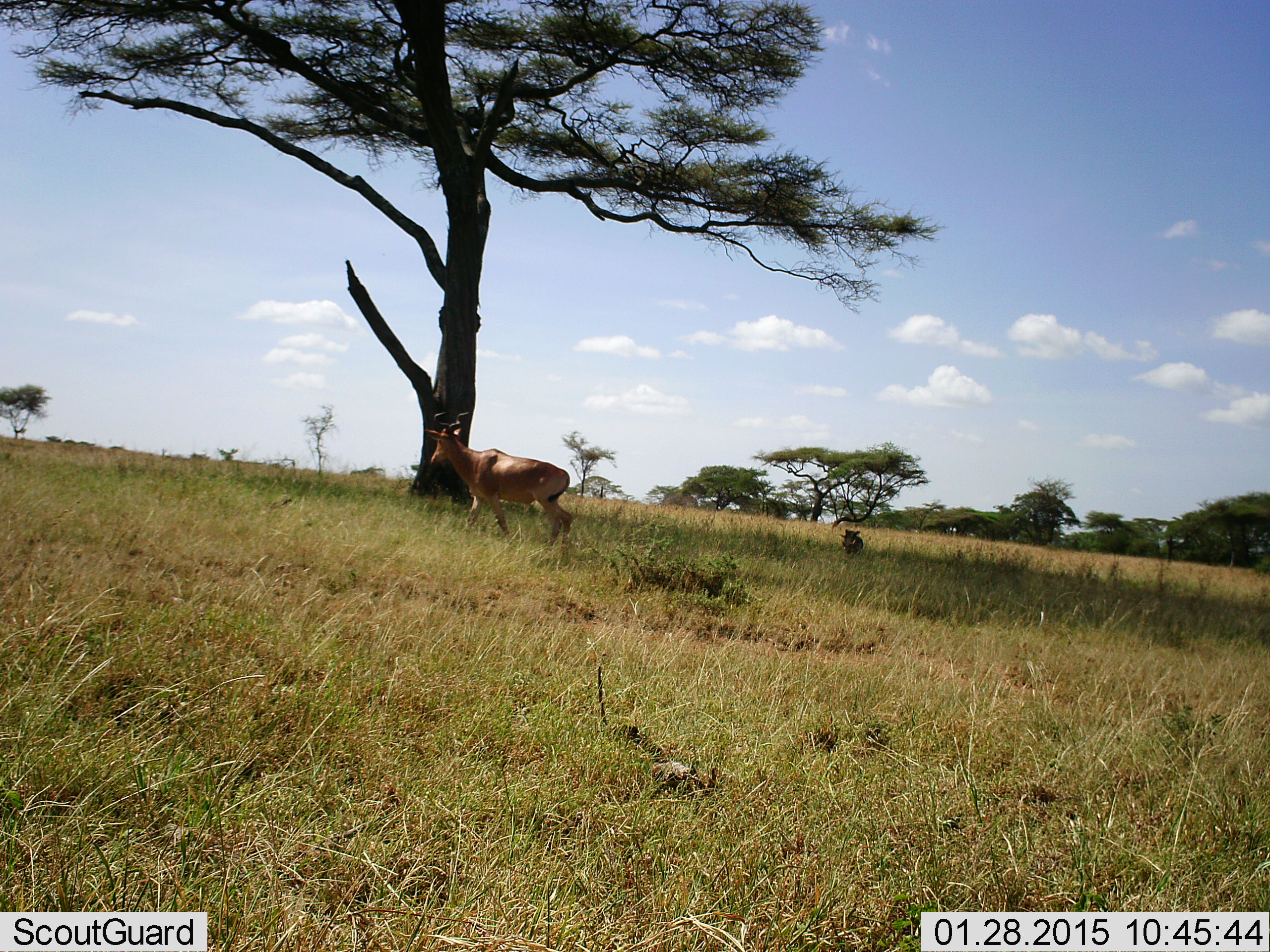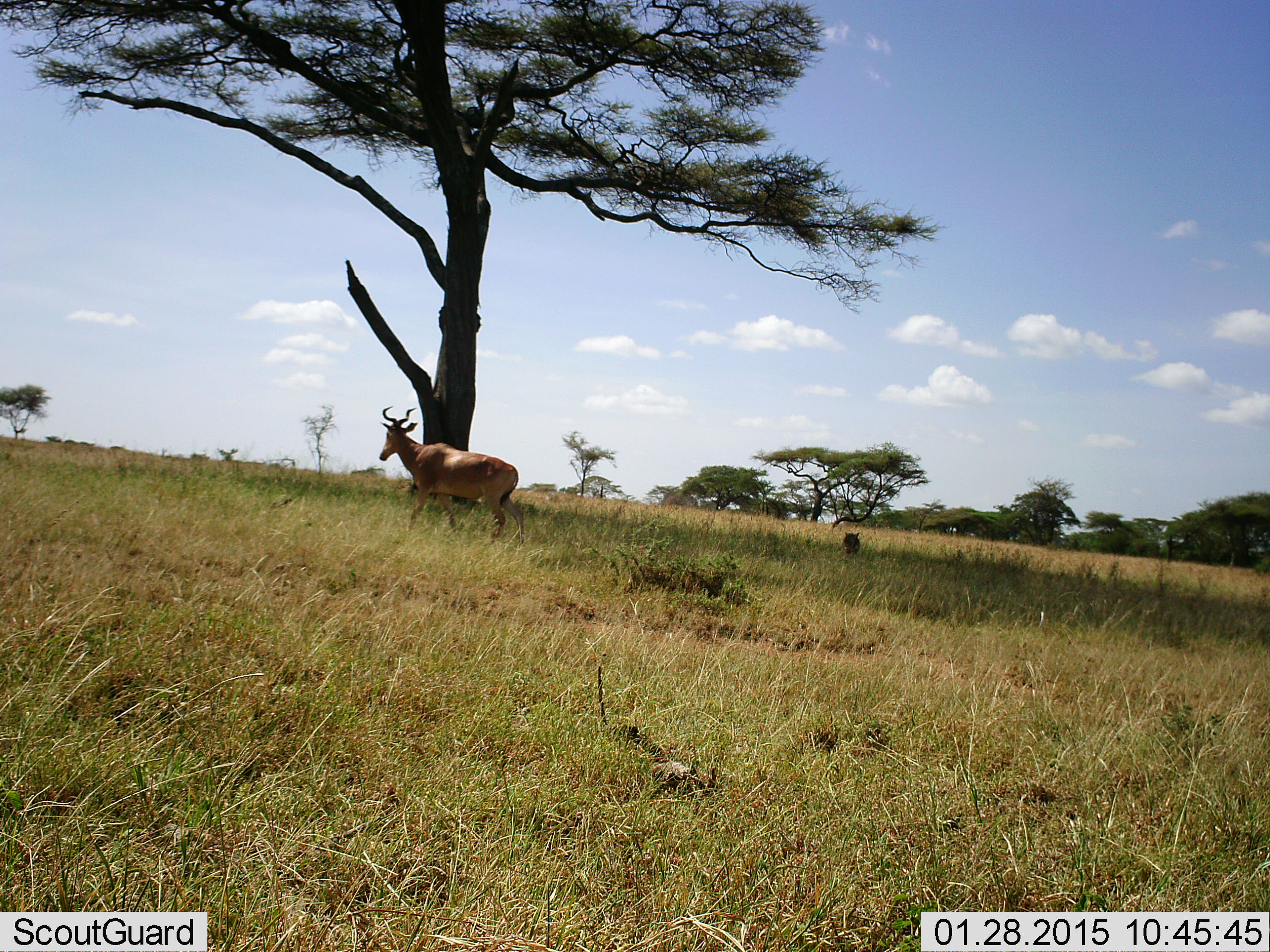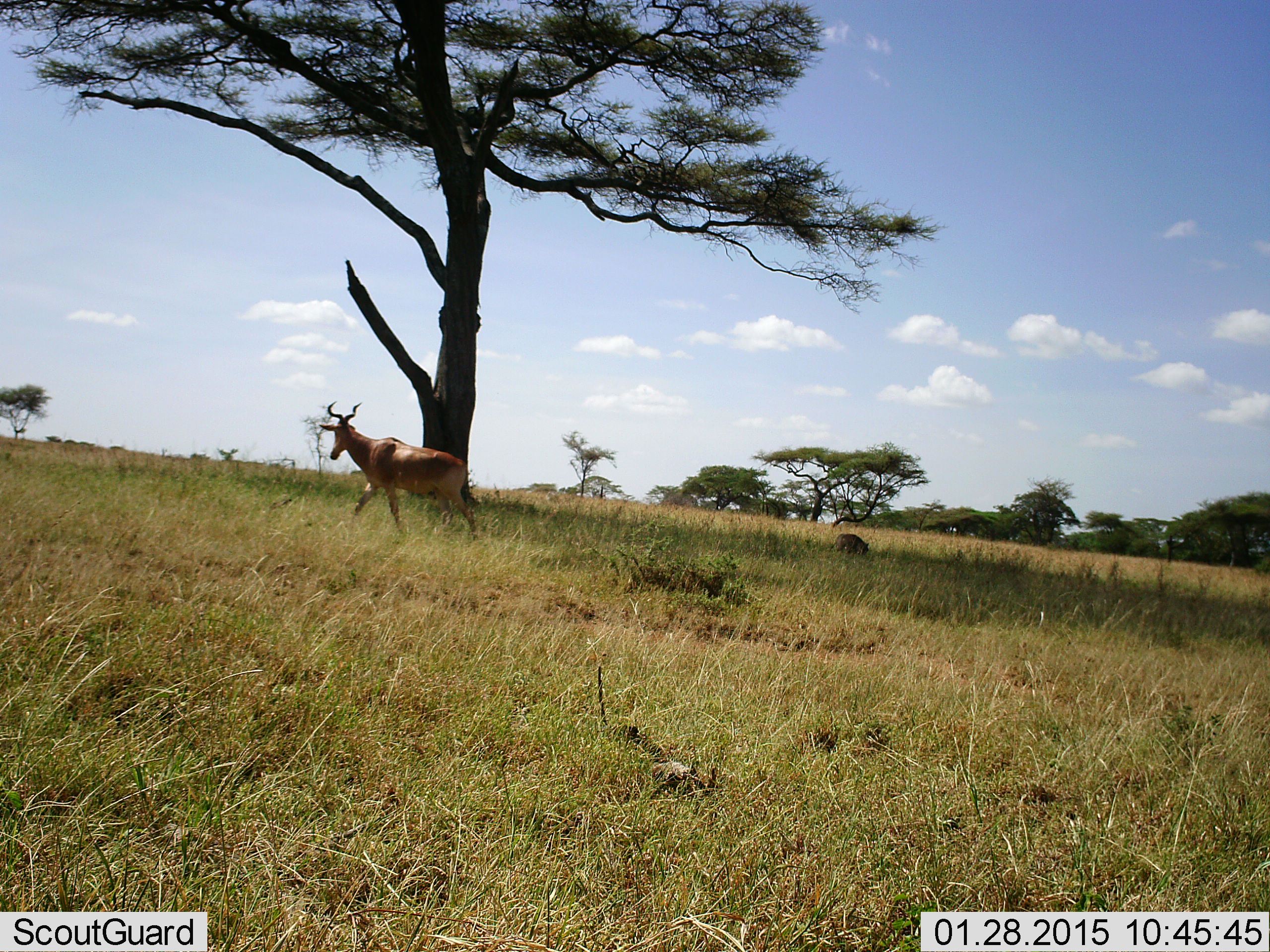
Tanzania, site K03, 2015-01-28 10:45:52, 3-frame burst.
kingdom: Animalia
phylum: Chordata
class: Mammalia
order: Artiodactyla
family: Bovidae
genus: Alcelaphus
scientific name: Alcelaphus buselaphus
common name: hartebeest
Hartebeest (Alcelaphus buselaphus), count 1. Behavior (volunteer vote fractions): standing 11%, resting 0%, moving 89%, interacting 0%. Young present (vote fraction): 6%. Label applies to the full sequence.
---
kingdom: Animalia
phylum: Chordata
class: Mammalia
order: Artiodactyla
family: Suidae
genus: Phacochoerus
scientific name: Phacochoerus africanus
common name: warthog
Warthog (Phacochoerus africanus), count 1. Behavior (volunteer vote fractions): standing 30%, resting 0%, moving 50%, interacting 0%. Young present (vote fraction): 0%. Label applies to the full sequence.